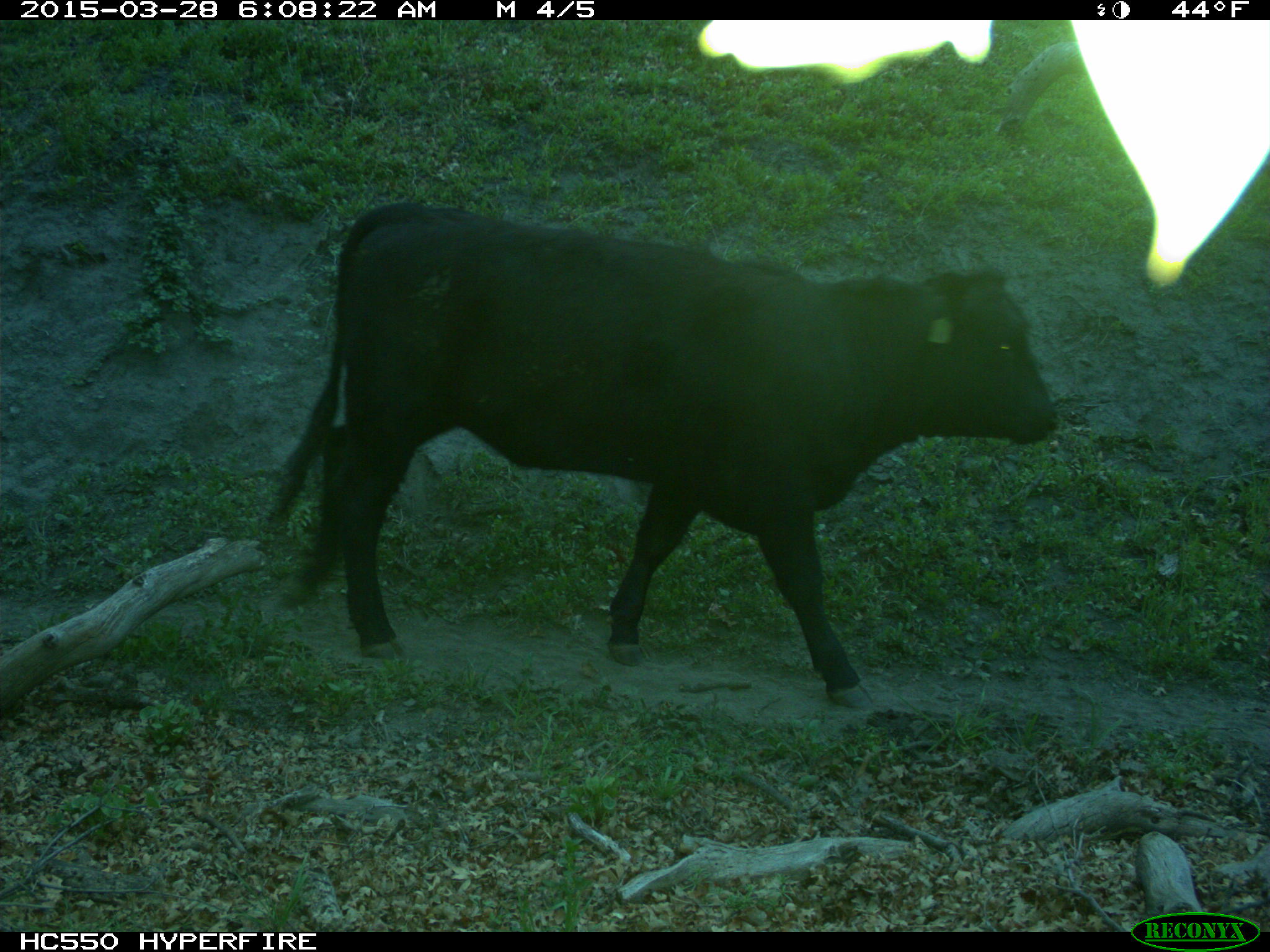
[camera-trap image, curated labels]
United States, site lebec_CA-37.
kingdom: Animalia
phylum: Chordata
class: Mammalia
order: Artiodactyla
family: Bovidae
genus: Bos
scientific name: Bos taurus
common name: domestic cow